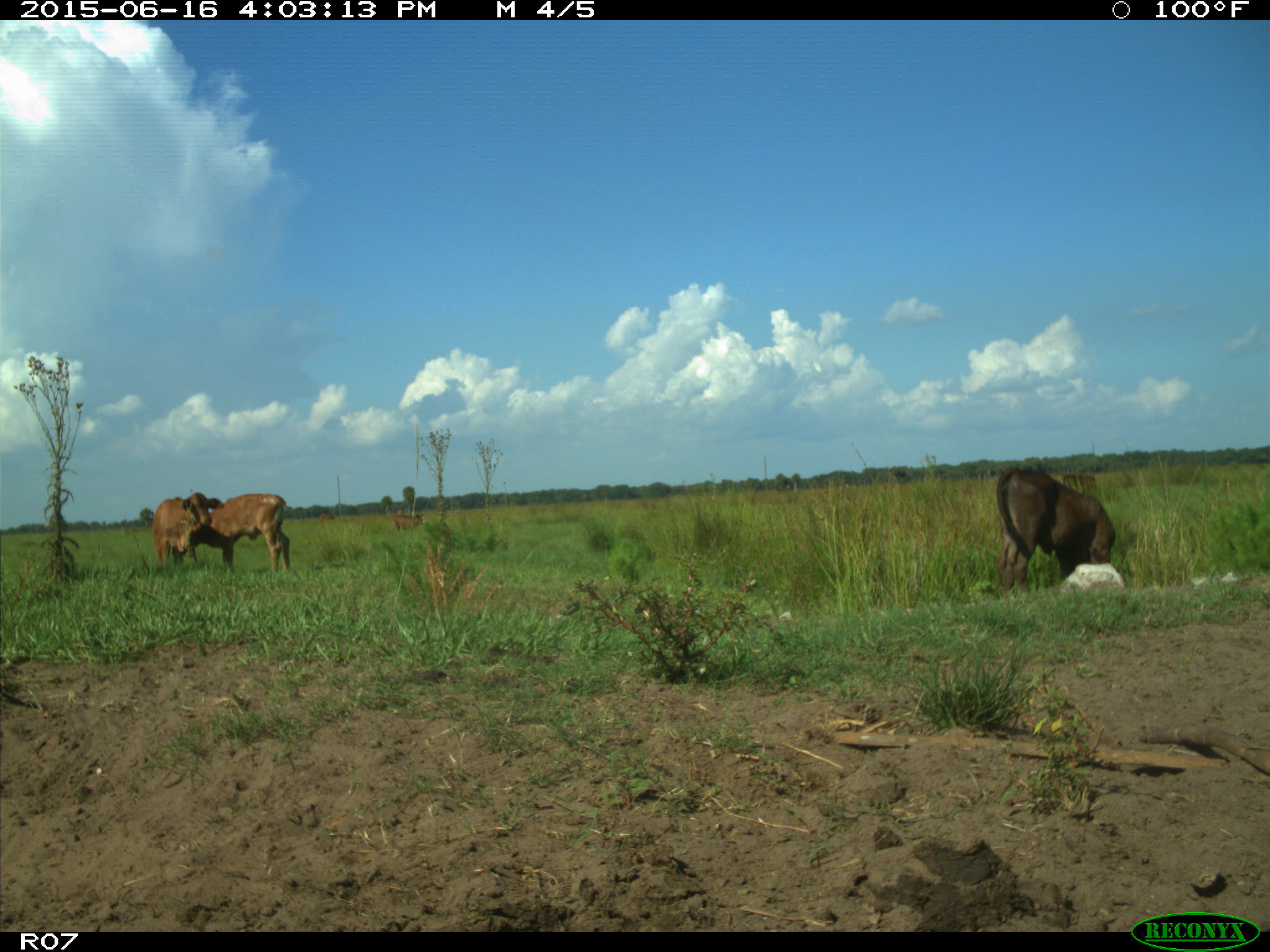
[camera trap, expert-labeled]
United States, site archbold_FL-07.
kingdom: Animalia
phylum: Chordata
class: Mammalia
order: Artiodactyla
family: Bovidae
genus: Bos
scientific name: Bos taurus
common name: domestic cow